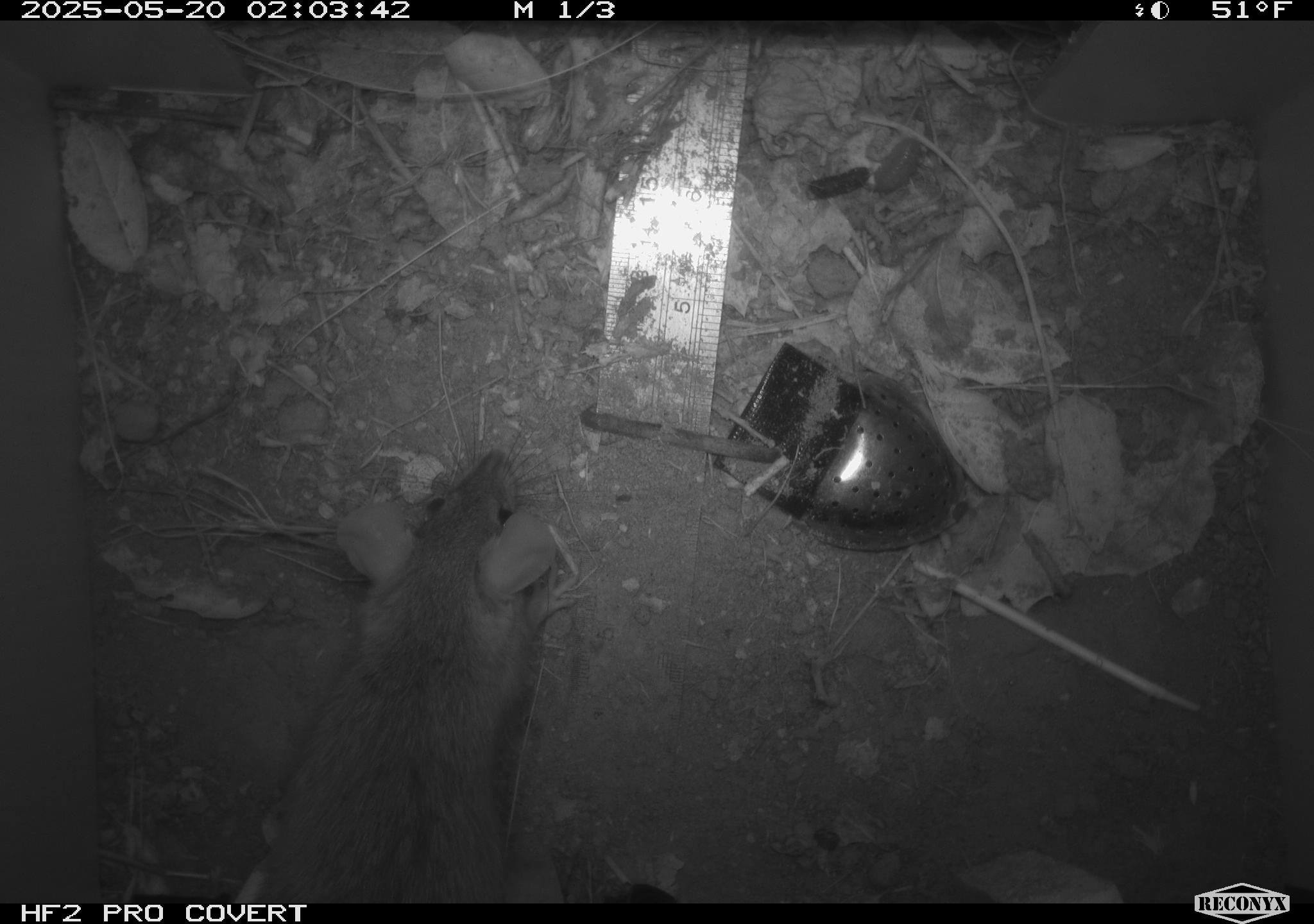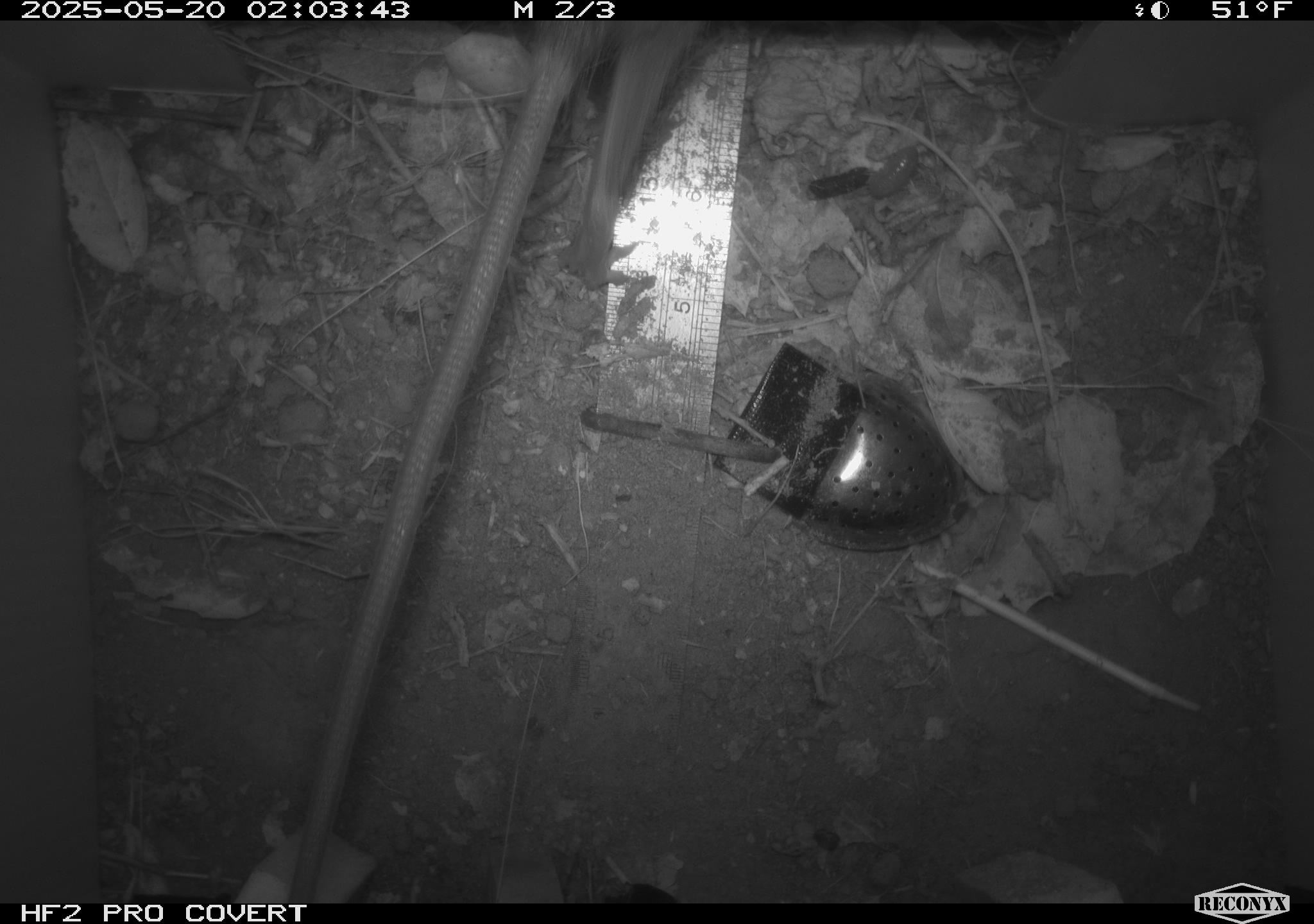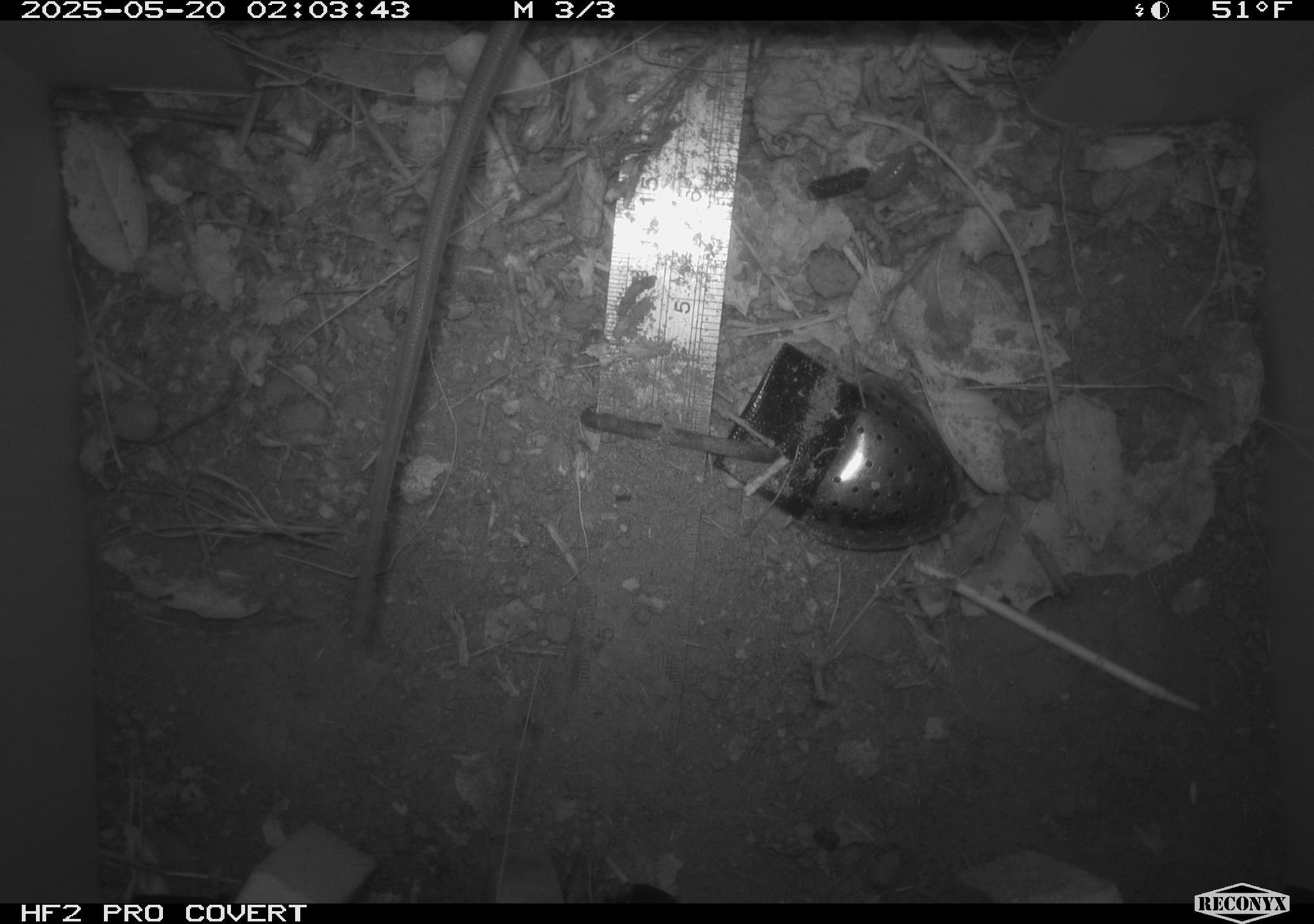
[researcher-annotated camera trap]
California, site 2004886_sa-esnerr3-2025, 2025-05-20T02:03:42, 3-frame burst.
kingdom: Animalia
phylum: Chordata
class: Mammalia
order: Rodentia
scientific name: Rodentia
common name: rodent